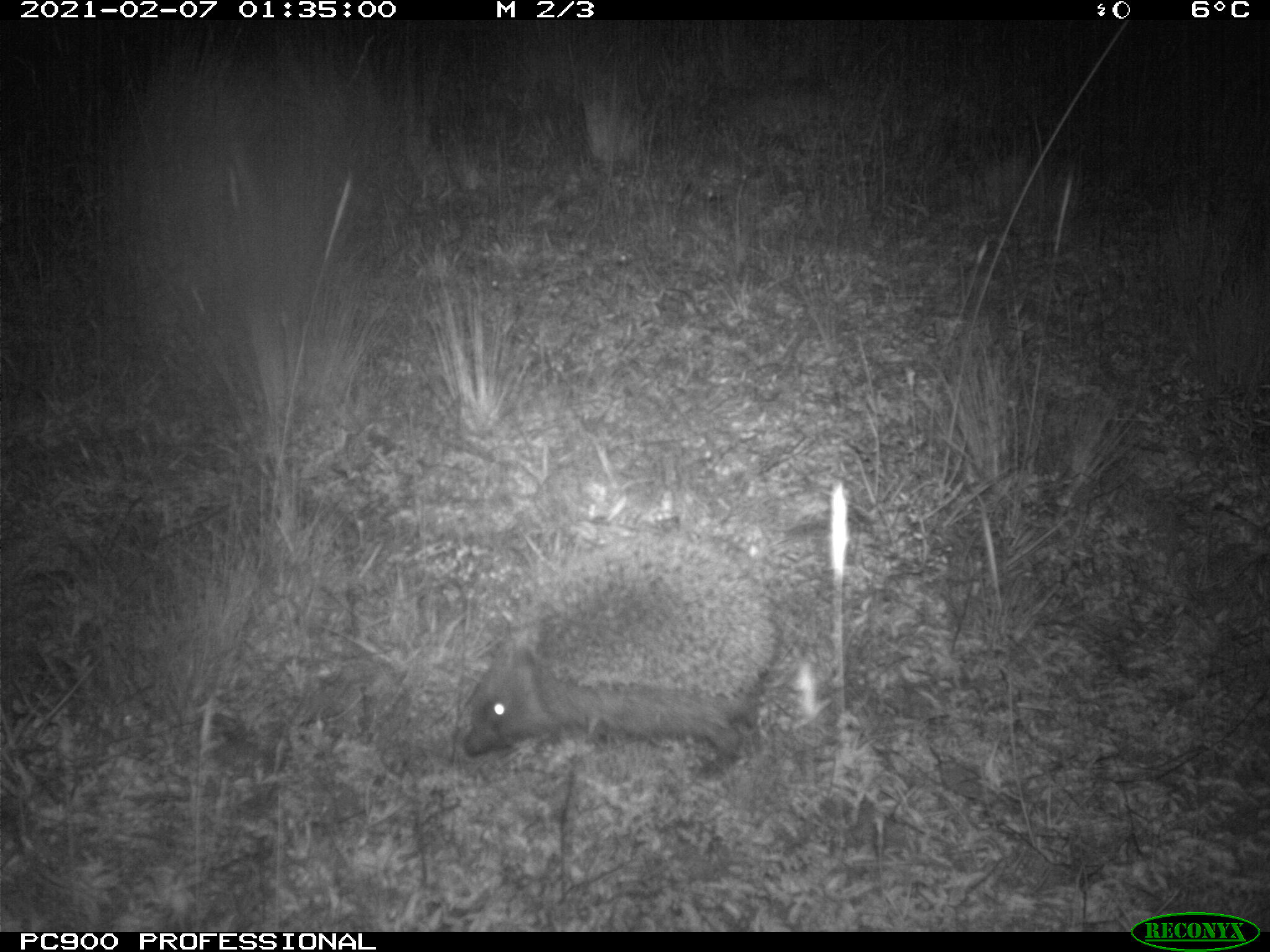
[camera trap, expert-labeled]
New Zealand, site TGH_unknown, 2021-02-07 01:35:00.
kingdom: Animalia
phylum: Chordata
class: Mammalia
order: Eulipotyphla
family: Erinaceidae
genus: Erinaceus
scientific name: Erinaceus europaeus europaeus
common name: european hedgehog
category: hedgehog